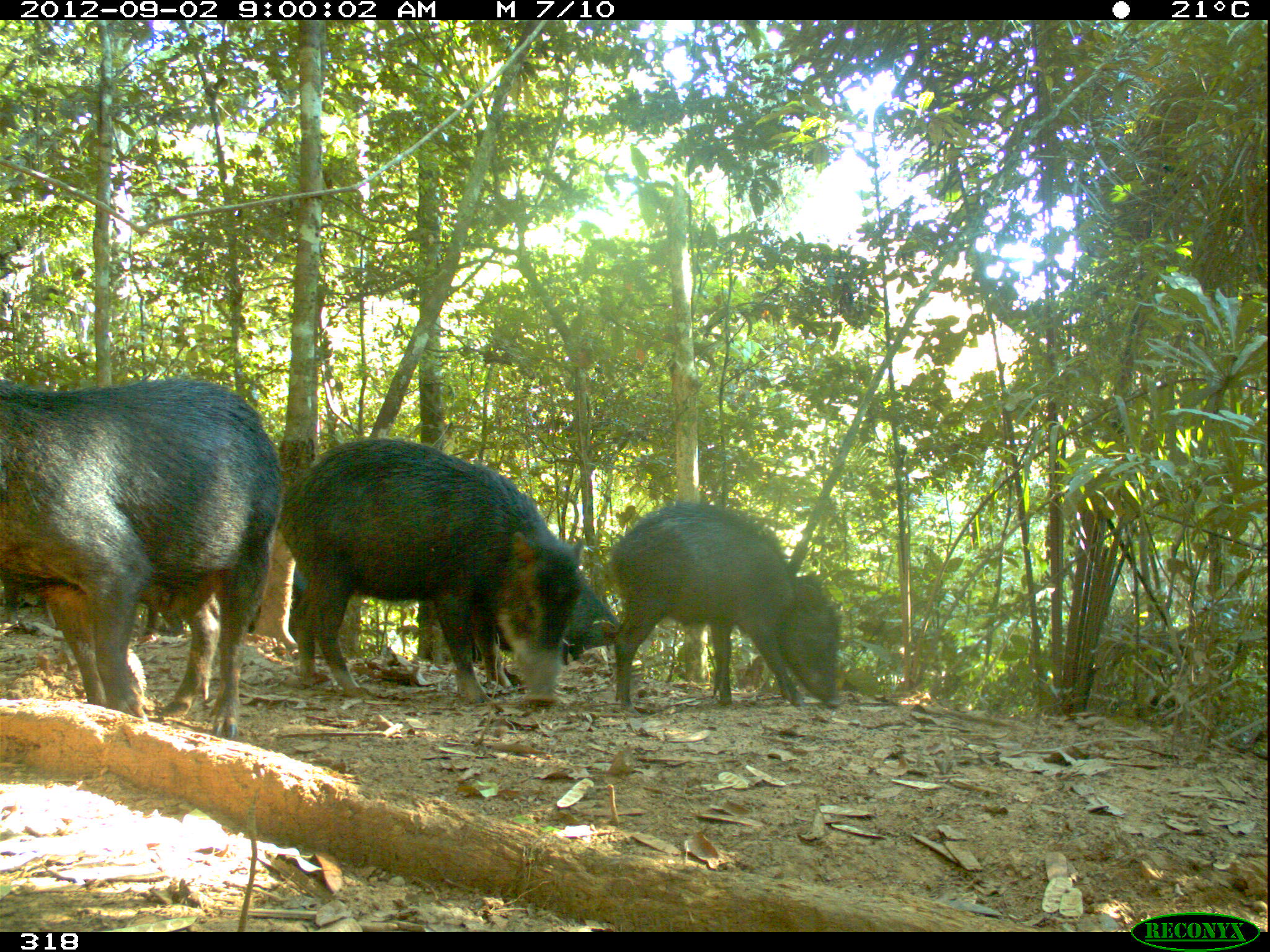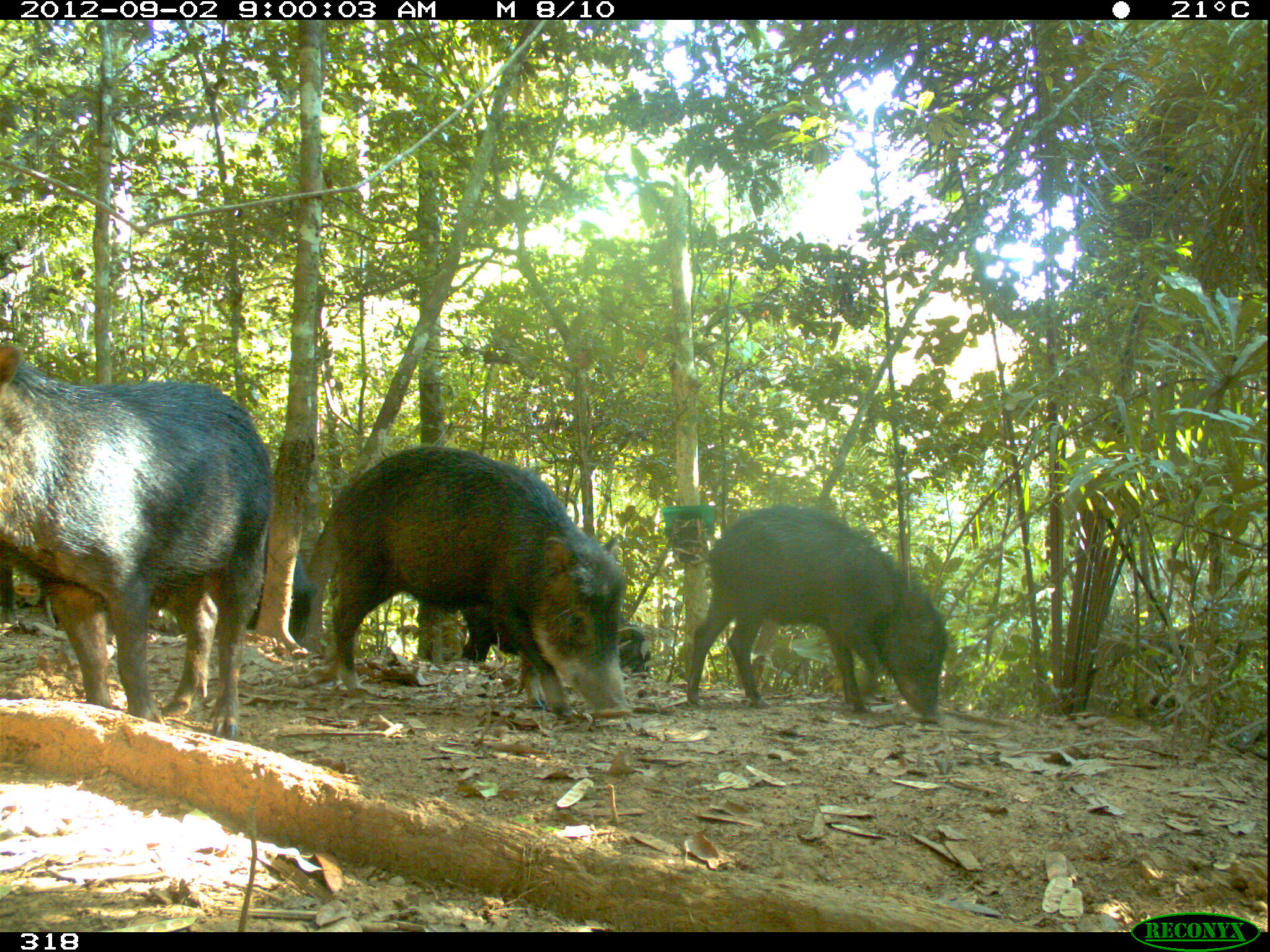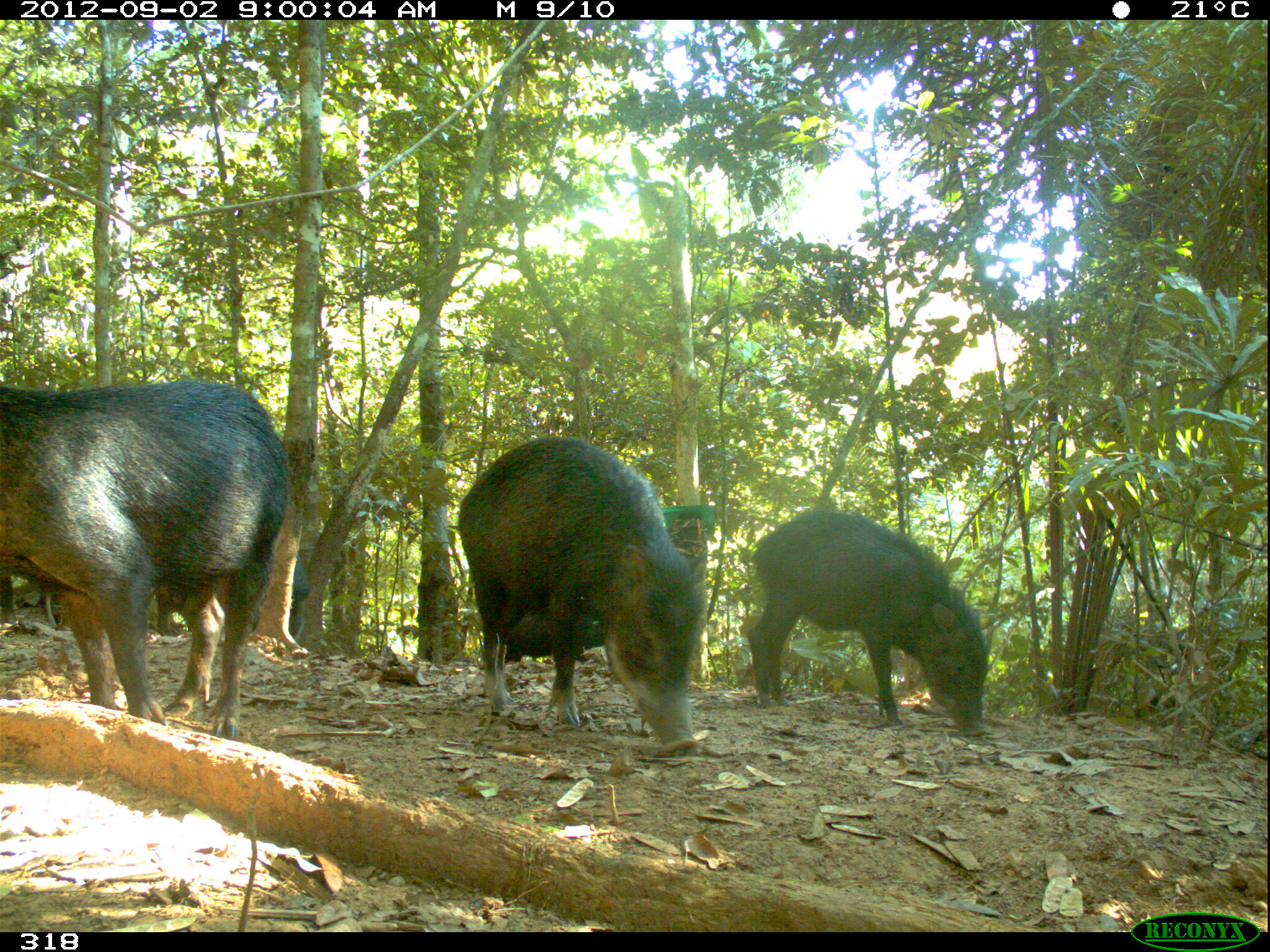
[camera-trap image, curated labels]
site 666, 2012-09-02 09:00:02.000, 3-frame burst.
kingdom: Animalia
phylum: Chordata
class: Mammalia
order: Artiodactyla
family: Tayassuidae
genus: Tayassu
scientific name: Tayassu pecari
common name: white-lipped peccary